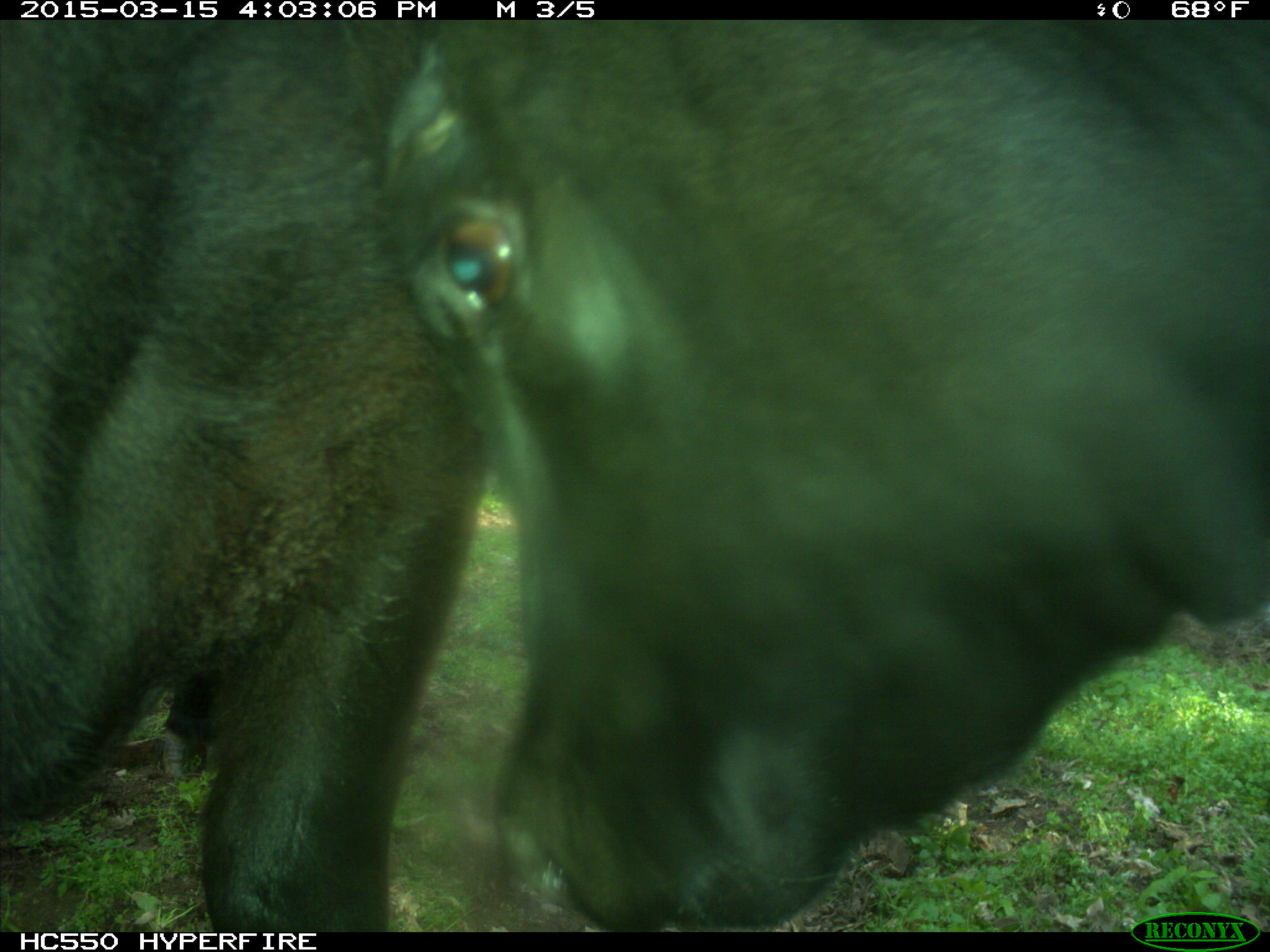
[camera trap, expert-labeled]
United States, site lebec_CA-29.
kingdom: Animalia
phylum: Chordata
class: Mammalia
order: Artiodactyla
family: Bovidae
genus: Bos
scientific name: Bos taurus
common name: domestic cow